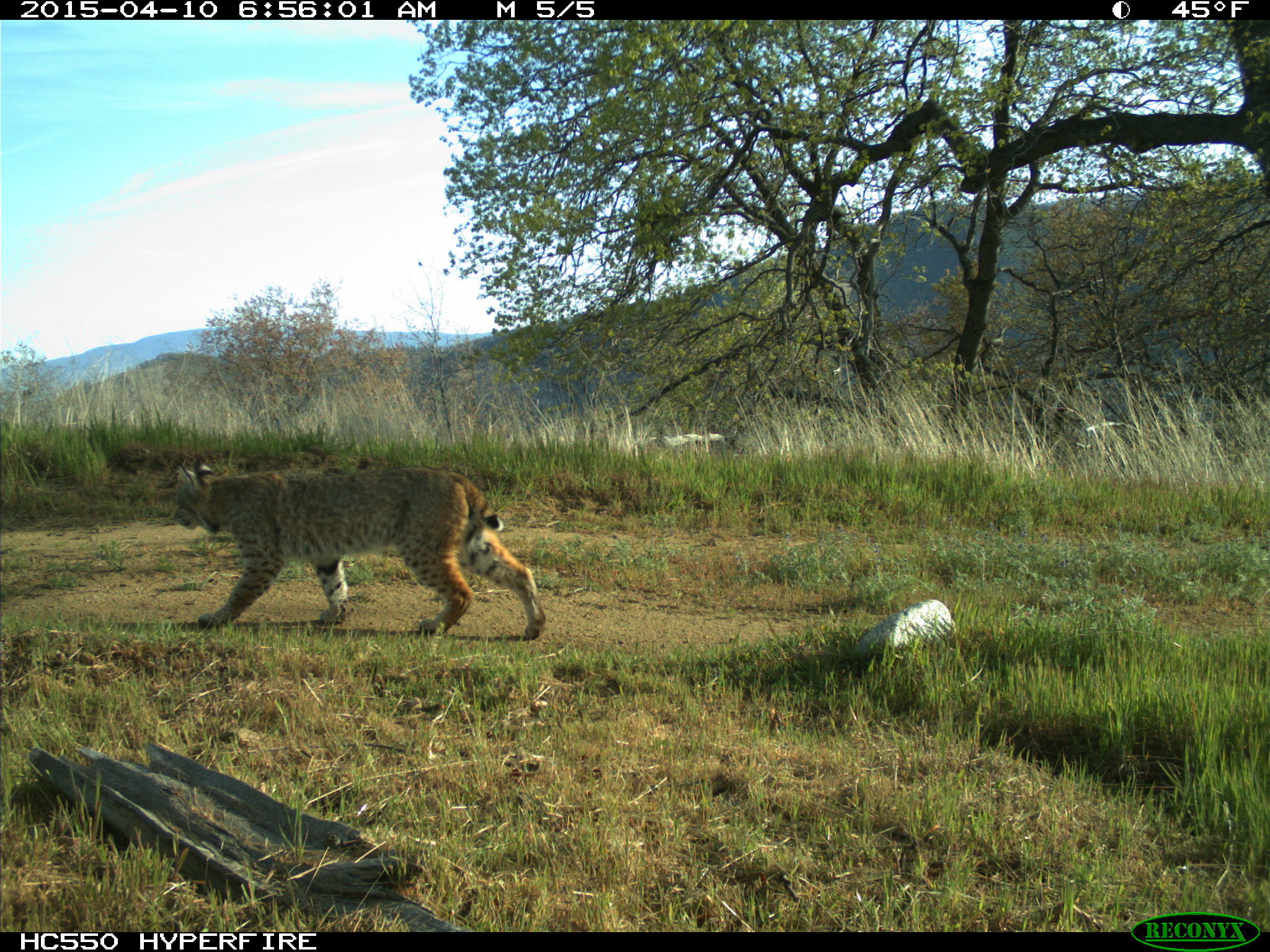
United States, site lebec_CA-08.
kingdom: Animalia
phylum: Chordata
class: Mammalia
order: Carnivora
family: Felidae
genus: Lynx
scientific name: Lynx rufus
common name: bobcat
Lynx rufus (bobcat).